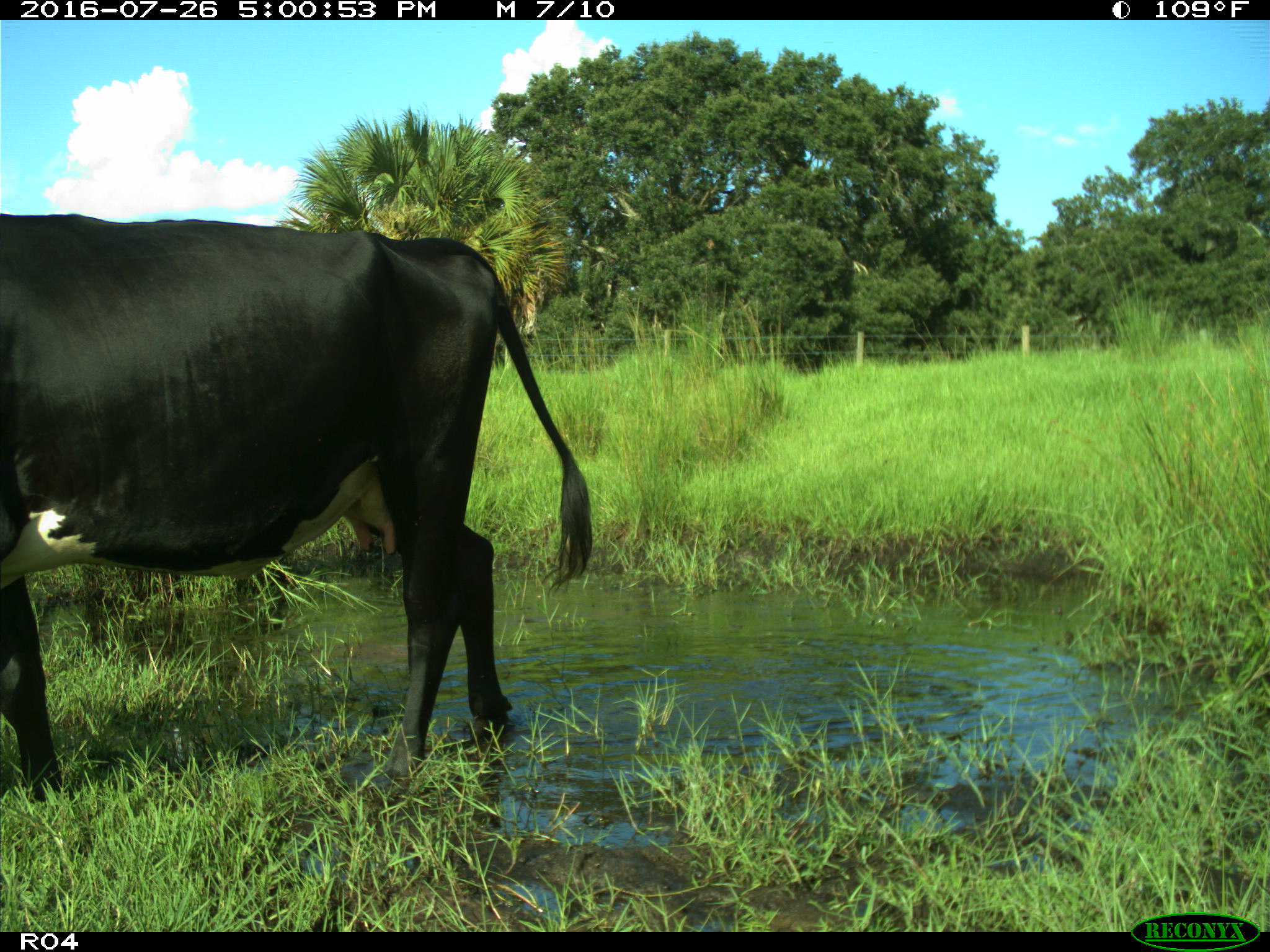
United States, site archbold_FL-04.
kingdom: Animalia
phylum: Chordata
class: Mammalia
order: Artiodactyla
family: Bovidae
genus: Bos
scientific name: Bos taurus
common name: domestic cow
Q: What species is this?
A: Bos taurus (domestic cow).